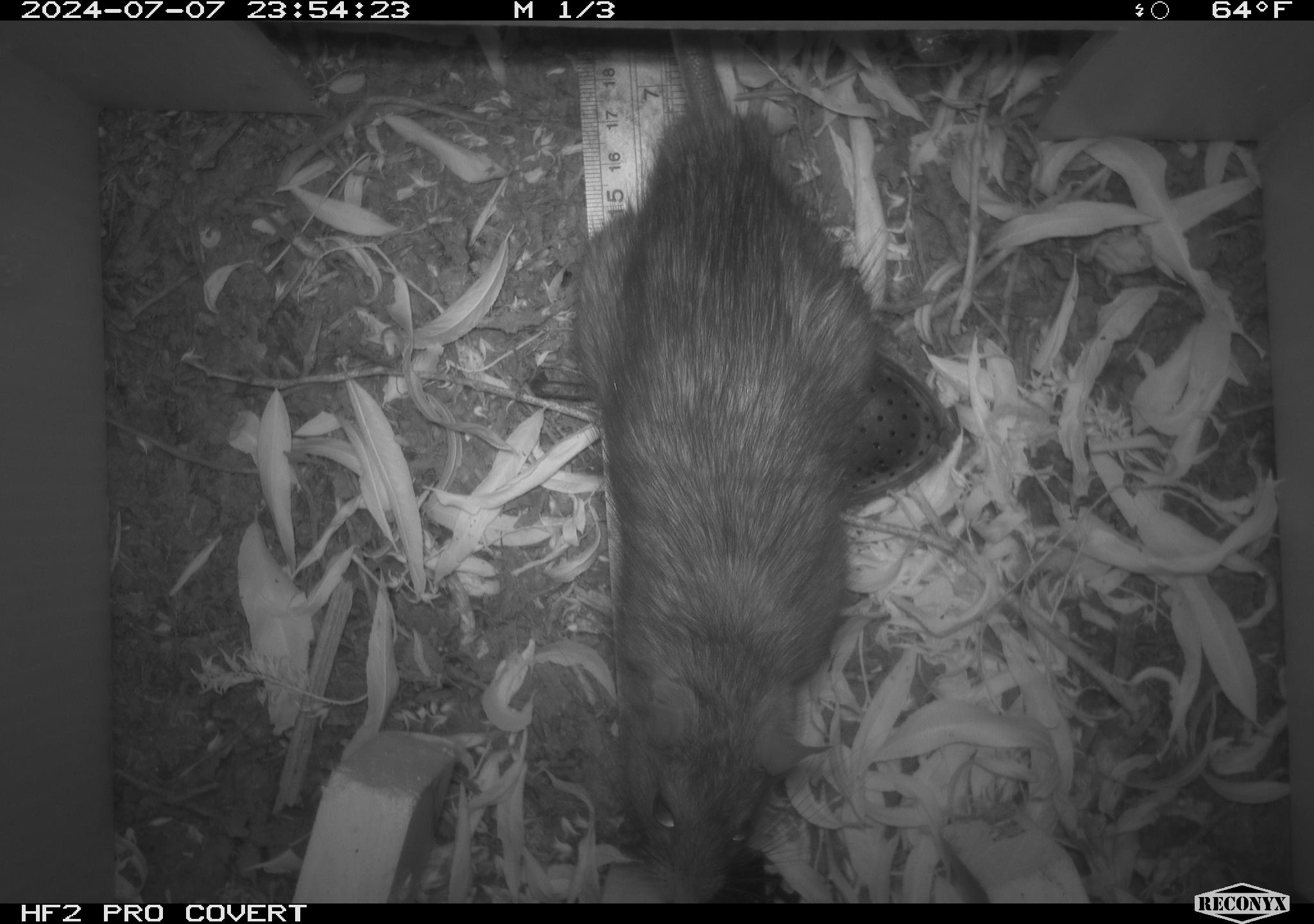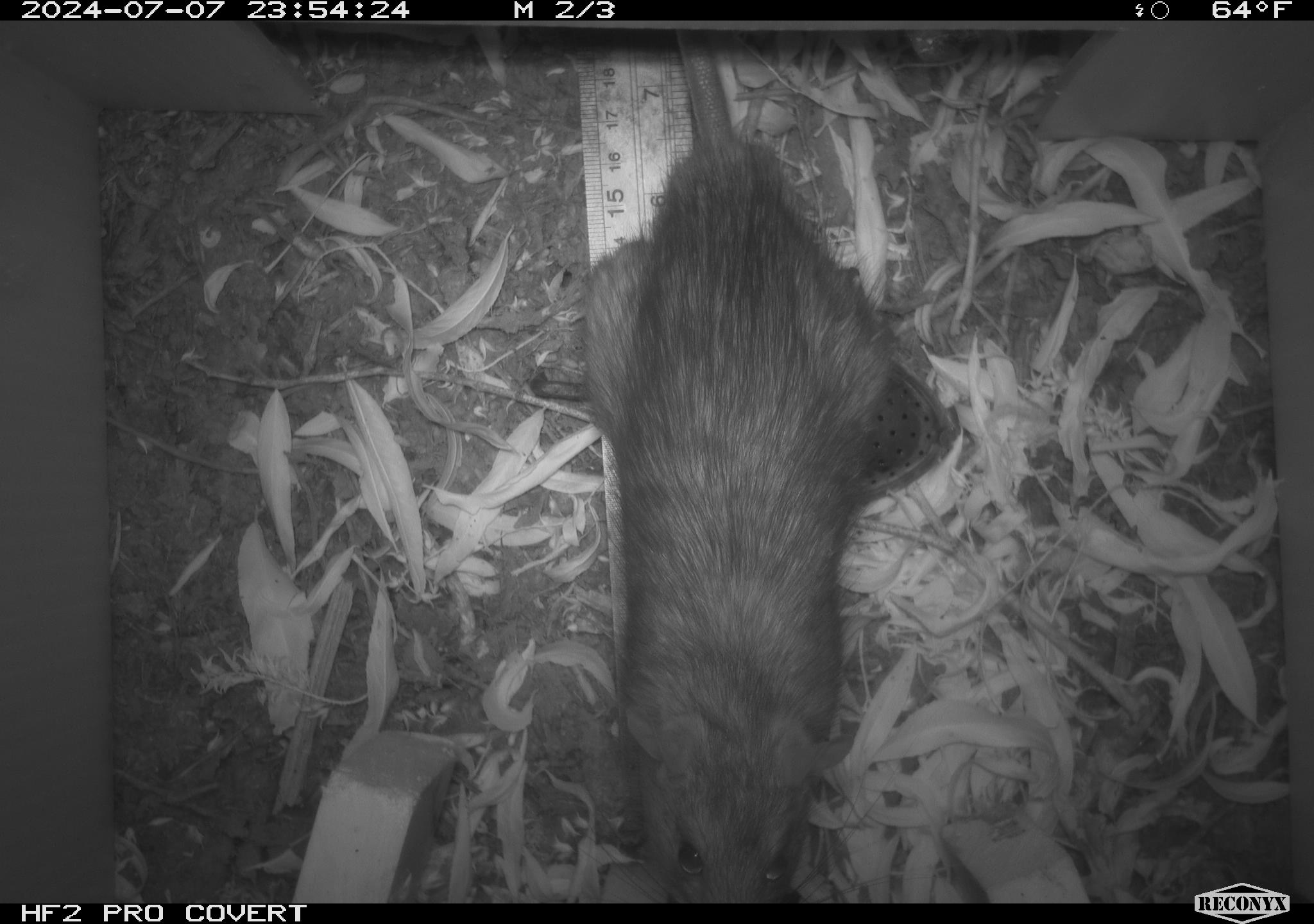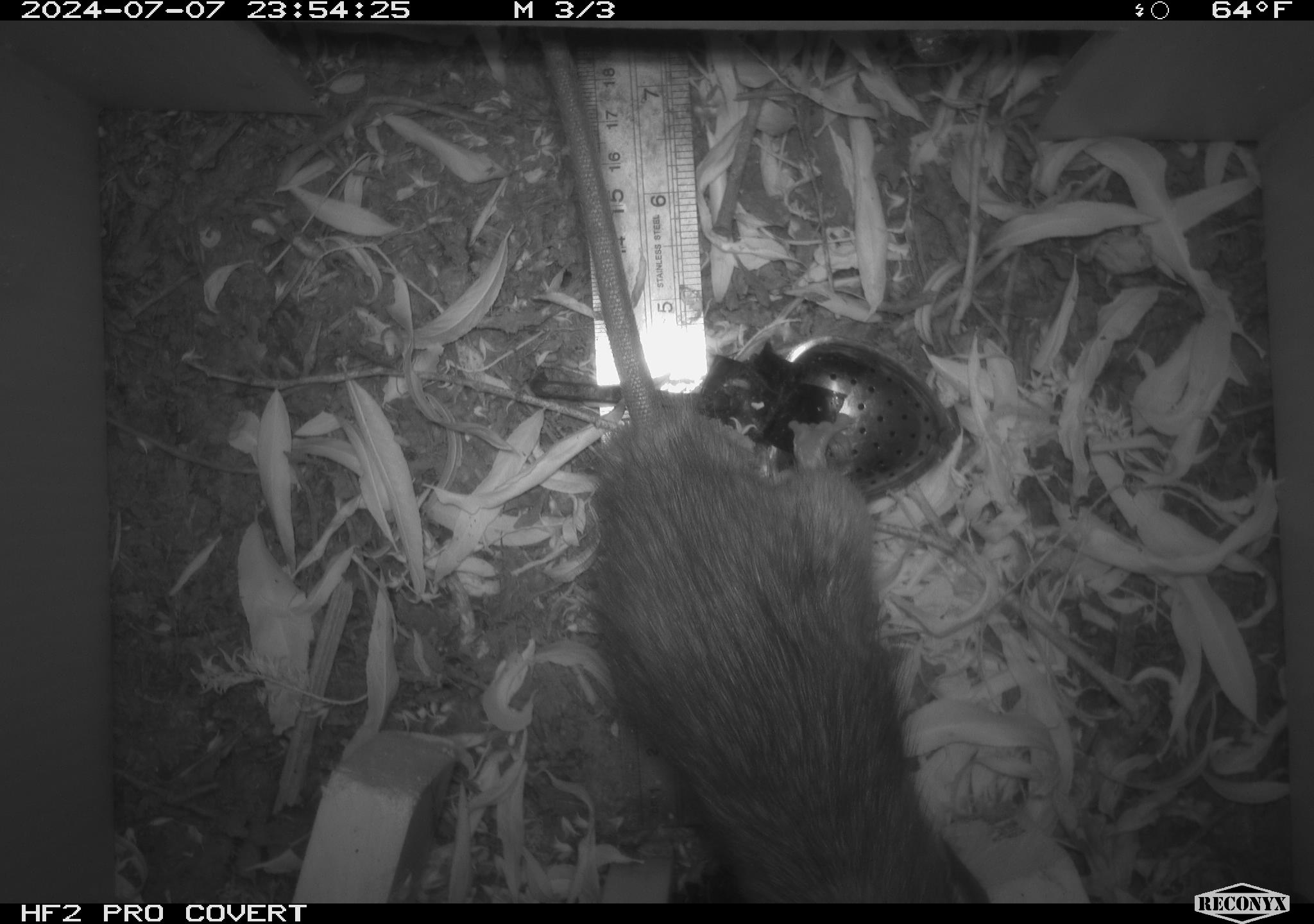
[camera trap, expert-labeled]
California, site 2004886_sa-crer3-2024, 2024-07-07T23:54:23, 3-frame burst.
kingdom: Animalia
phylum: Chordata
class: Mammalia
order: Rodentia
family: Muridae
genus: Rattus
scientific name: Rattus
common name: rat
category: rattus species